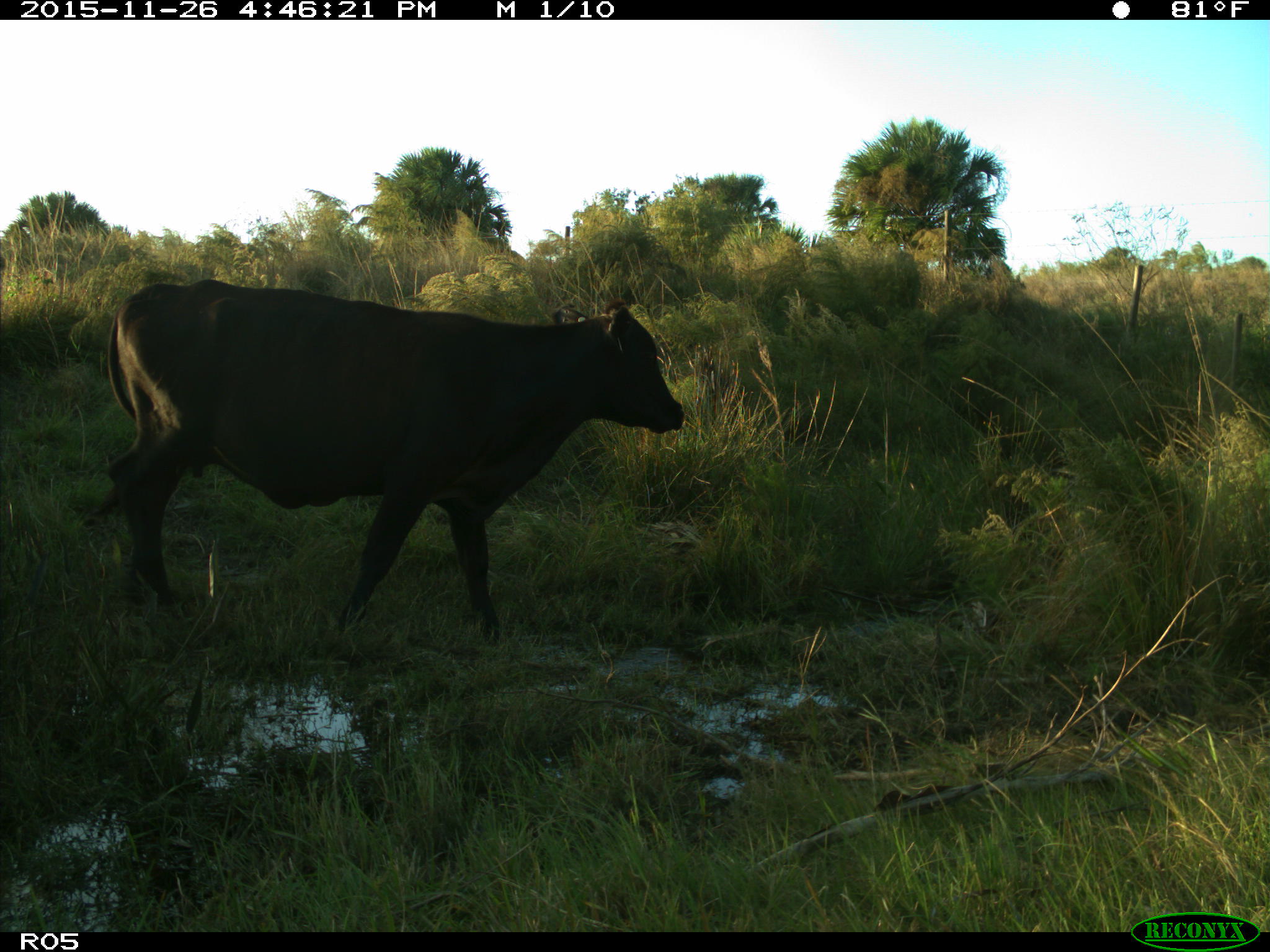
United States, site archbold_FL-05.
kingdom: Animalia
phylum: Chordata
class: Mammalia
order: Artiodactyla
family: Bovidae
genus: Bos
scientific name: Bos taurus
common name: domestic cow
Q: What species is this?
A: Bos taurus (domestic cow).